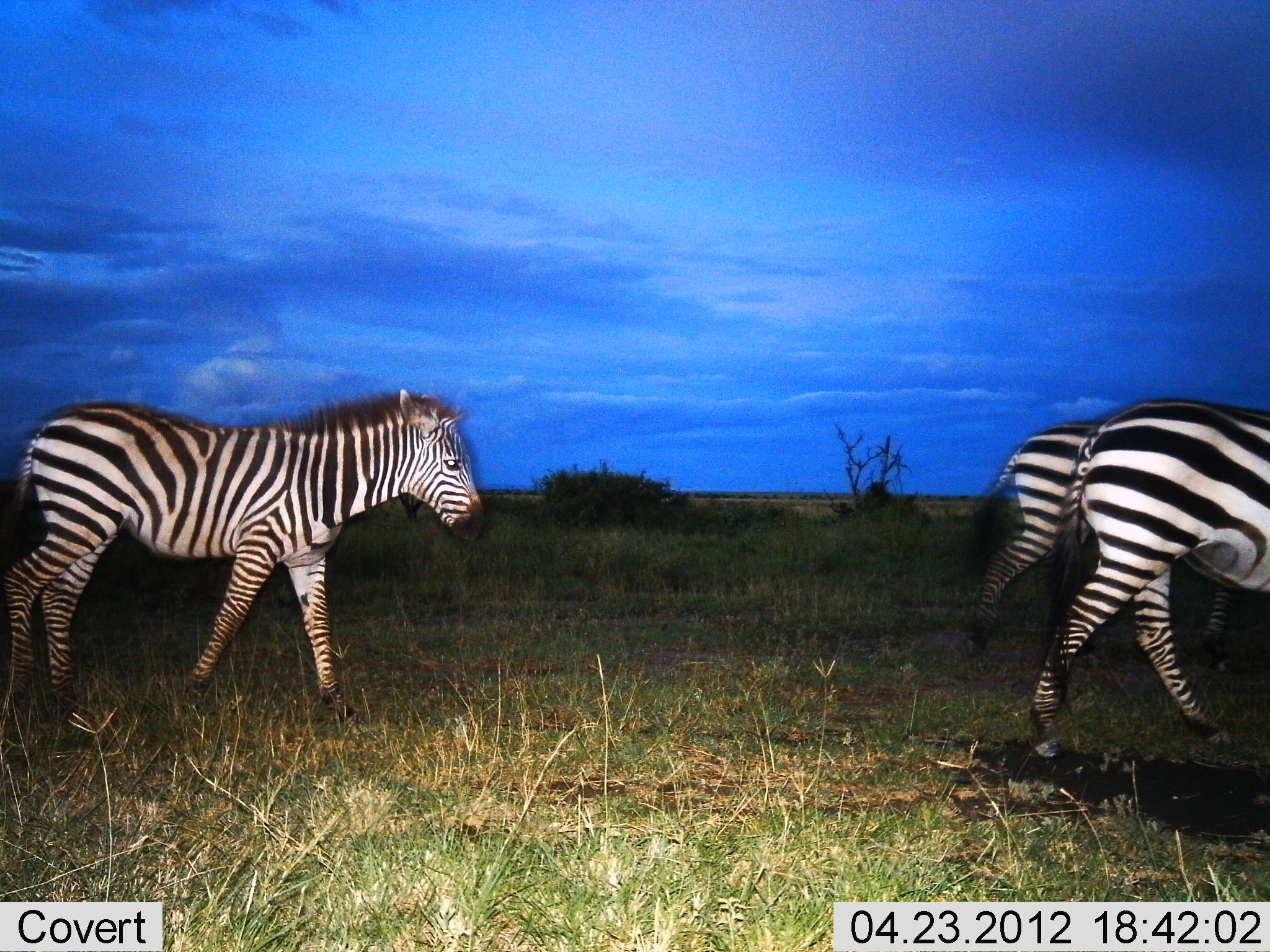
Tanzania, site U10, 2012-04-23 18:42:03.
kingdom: Animalia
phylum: Chordata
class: Mammalia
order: Perissodactyla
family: Equidae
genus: Equus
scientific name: Equus quagga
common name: plains zebra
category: zebra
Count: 3.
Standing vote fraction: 5%.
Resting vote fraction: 0%.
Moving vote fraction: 100%.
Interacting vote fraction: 0%.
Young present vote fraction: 0%.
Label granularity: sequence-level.